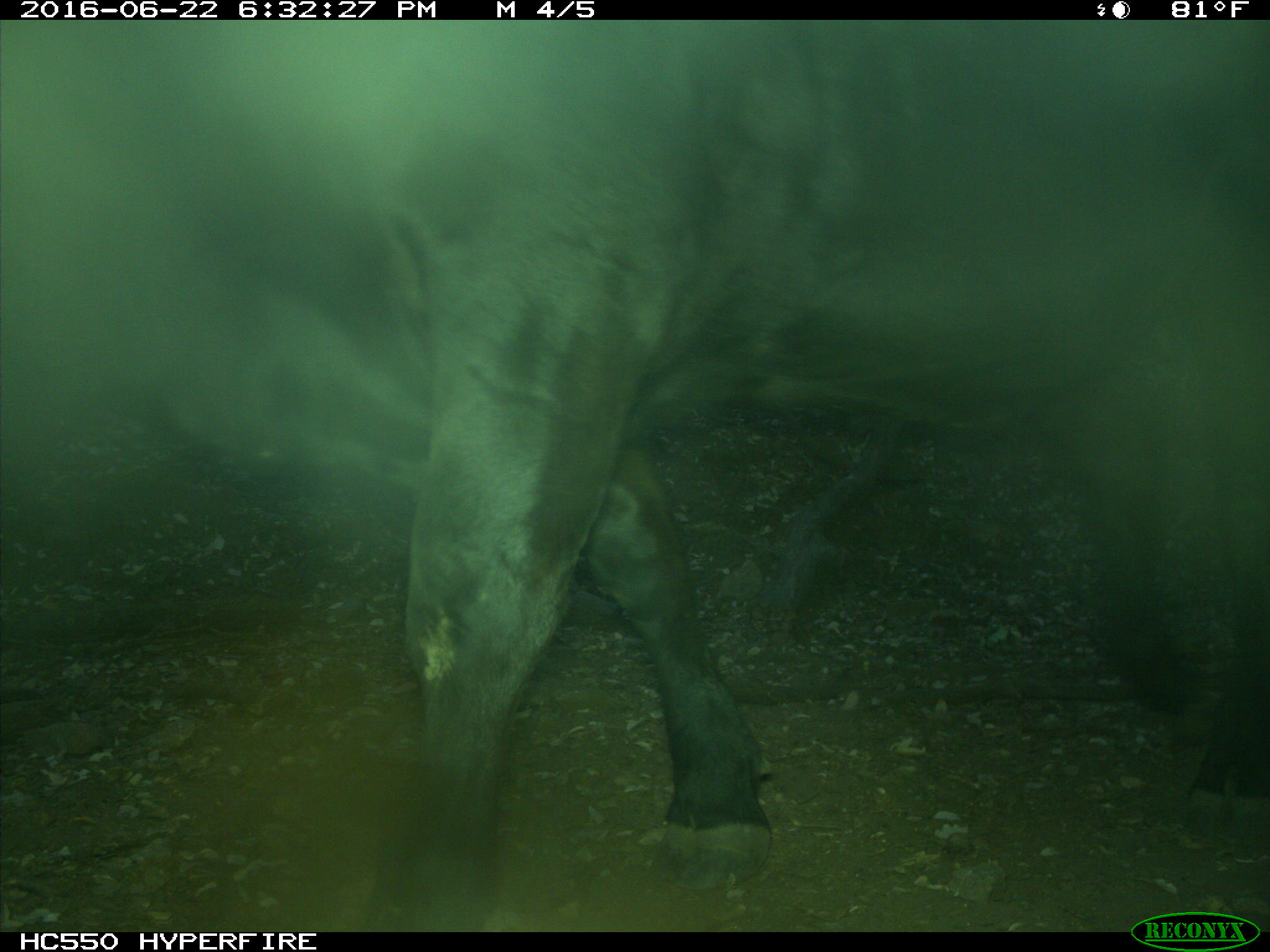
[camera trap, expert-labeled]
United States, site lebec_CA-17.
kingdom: Animalia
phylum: Chordata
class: Mammalia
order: Artiodactyla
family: Bovidae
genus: Bos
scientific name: Bos taurus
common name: domestic cow